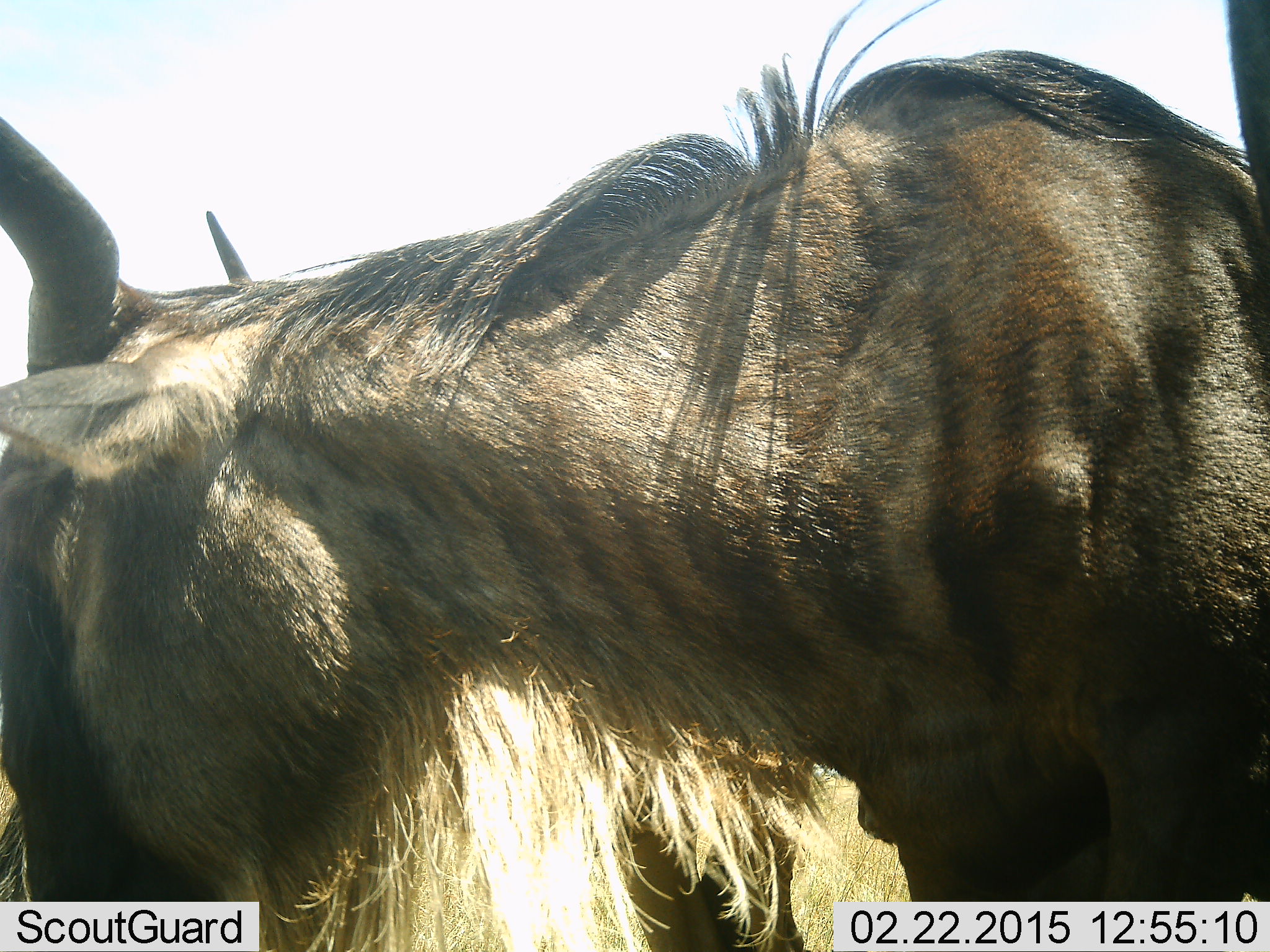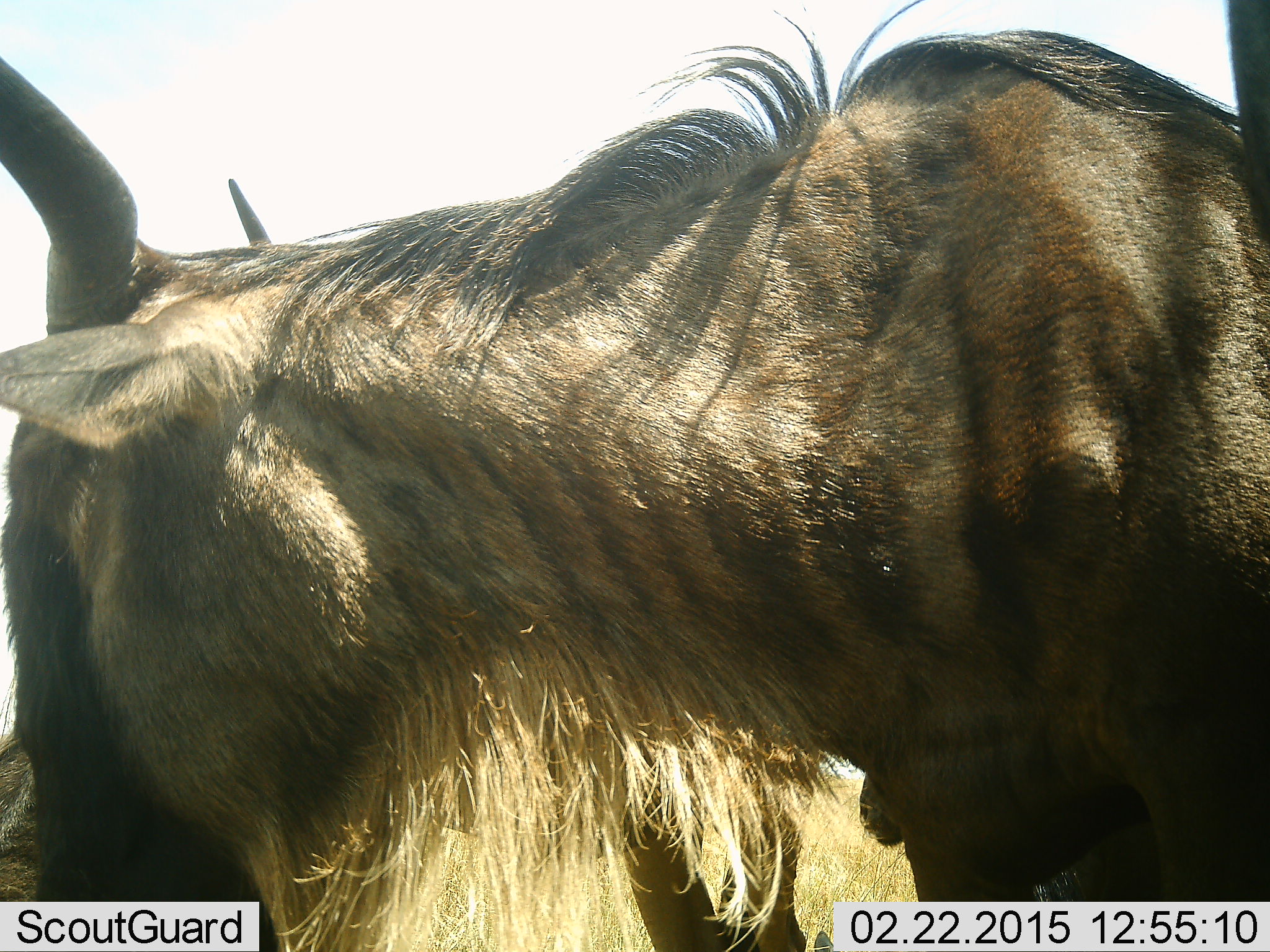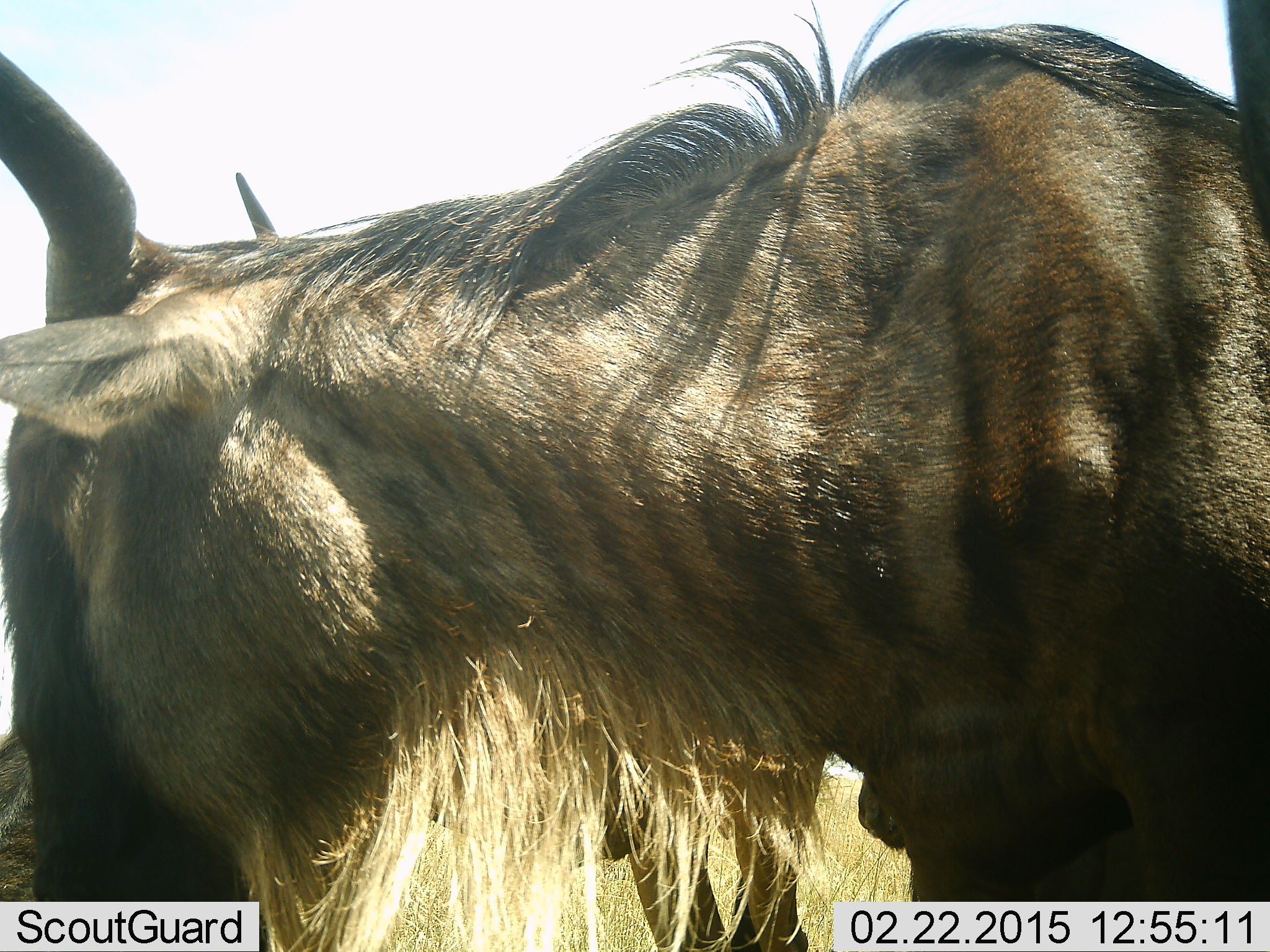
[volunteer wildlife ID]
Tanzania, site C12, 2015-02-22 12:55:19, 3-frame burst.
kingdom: Animalia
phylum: Chordata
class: Mammalia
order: Artiodactyla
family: Bovidae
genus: Connochaetes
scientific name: Connochaetes taurinus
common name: blue wildebeest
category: wildebeest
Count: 1.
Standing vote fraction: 100%.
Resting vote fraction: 0%.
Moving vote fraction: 0%.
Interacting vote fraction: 0%.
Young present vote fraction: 0%.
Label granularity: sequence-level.